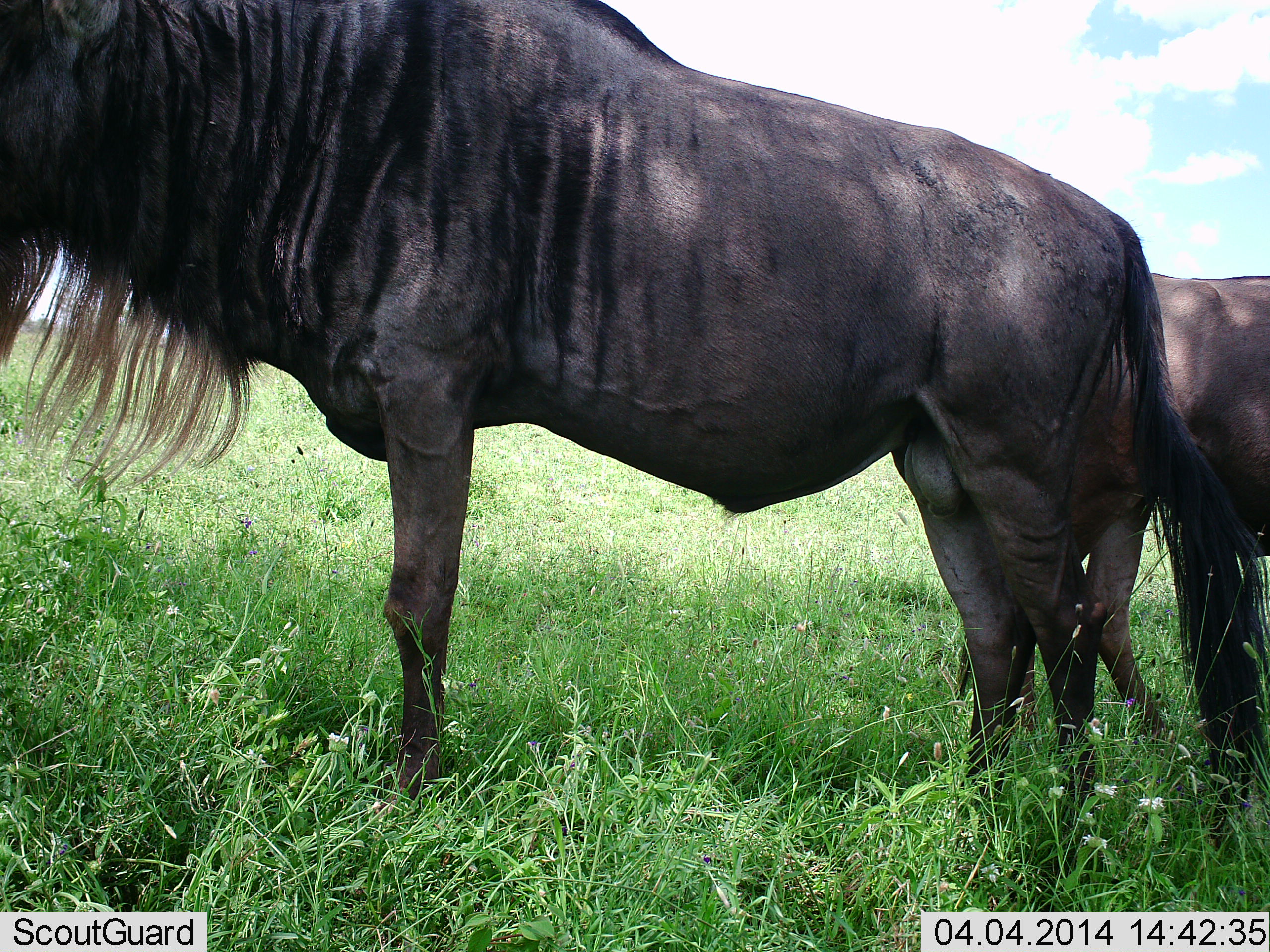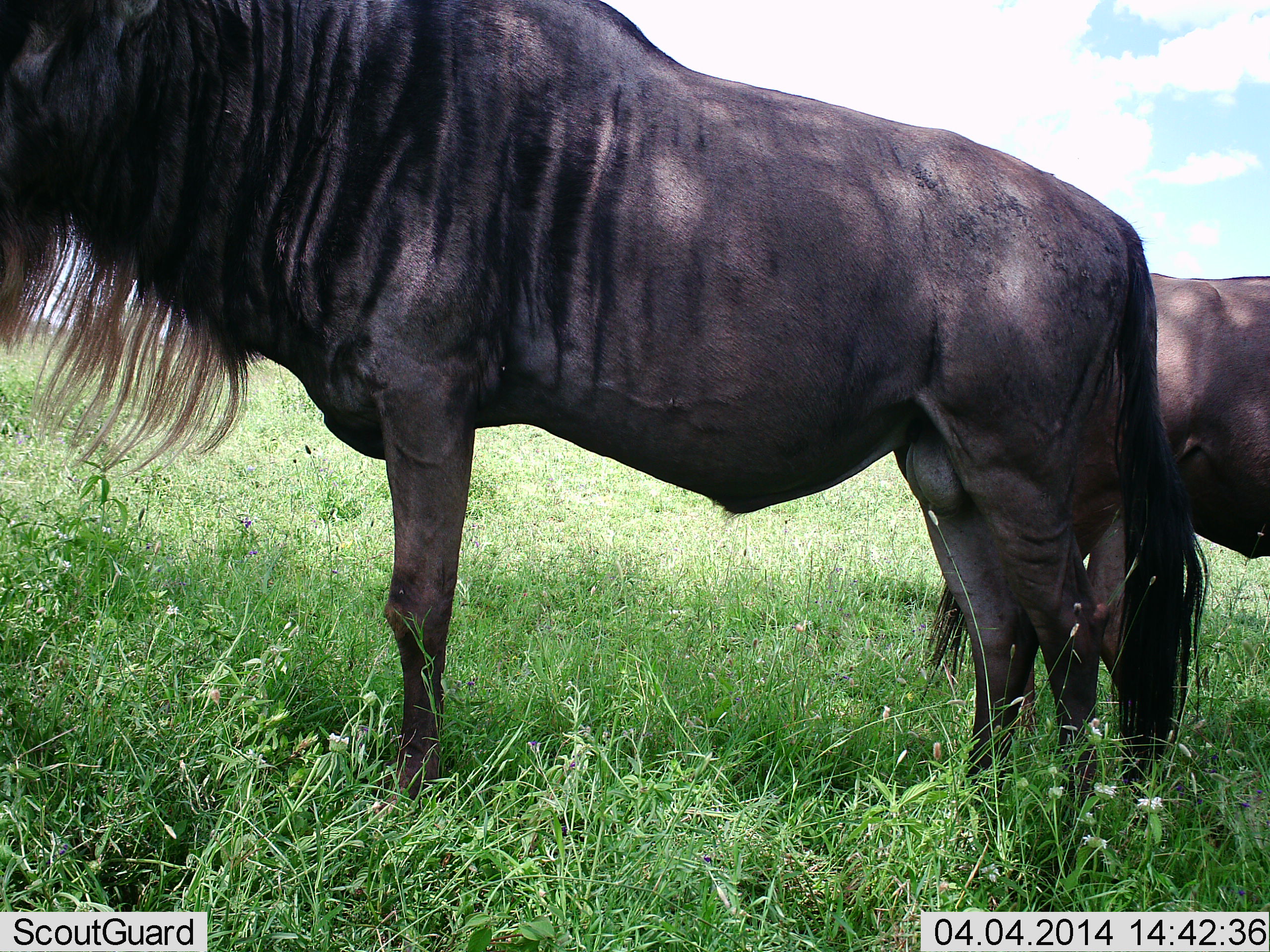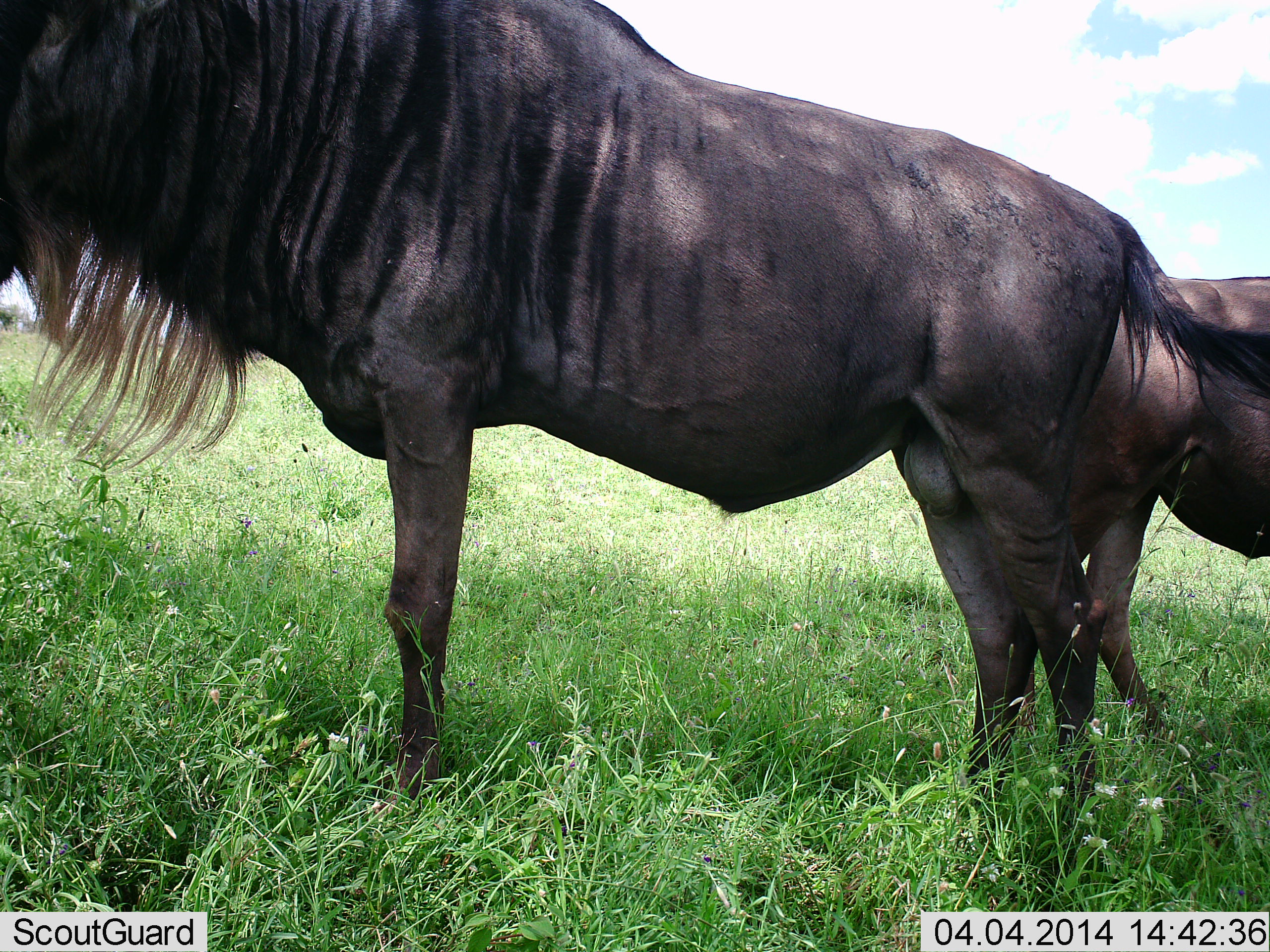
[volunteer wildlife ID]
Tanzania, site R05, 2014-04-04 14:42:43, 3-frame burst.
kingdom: Animalia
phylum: Chordata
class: Mammalia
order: Artiodactyla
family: Bovidae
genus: Connochaetes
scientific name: Connochaetes taurinus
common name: blue wildebeest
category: wildebeest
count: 2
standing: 100%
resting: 0%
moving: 0%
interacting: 0%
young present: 0%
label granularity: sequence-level